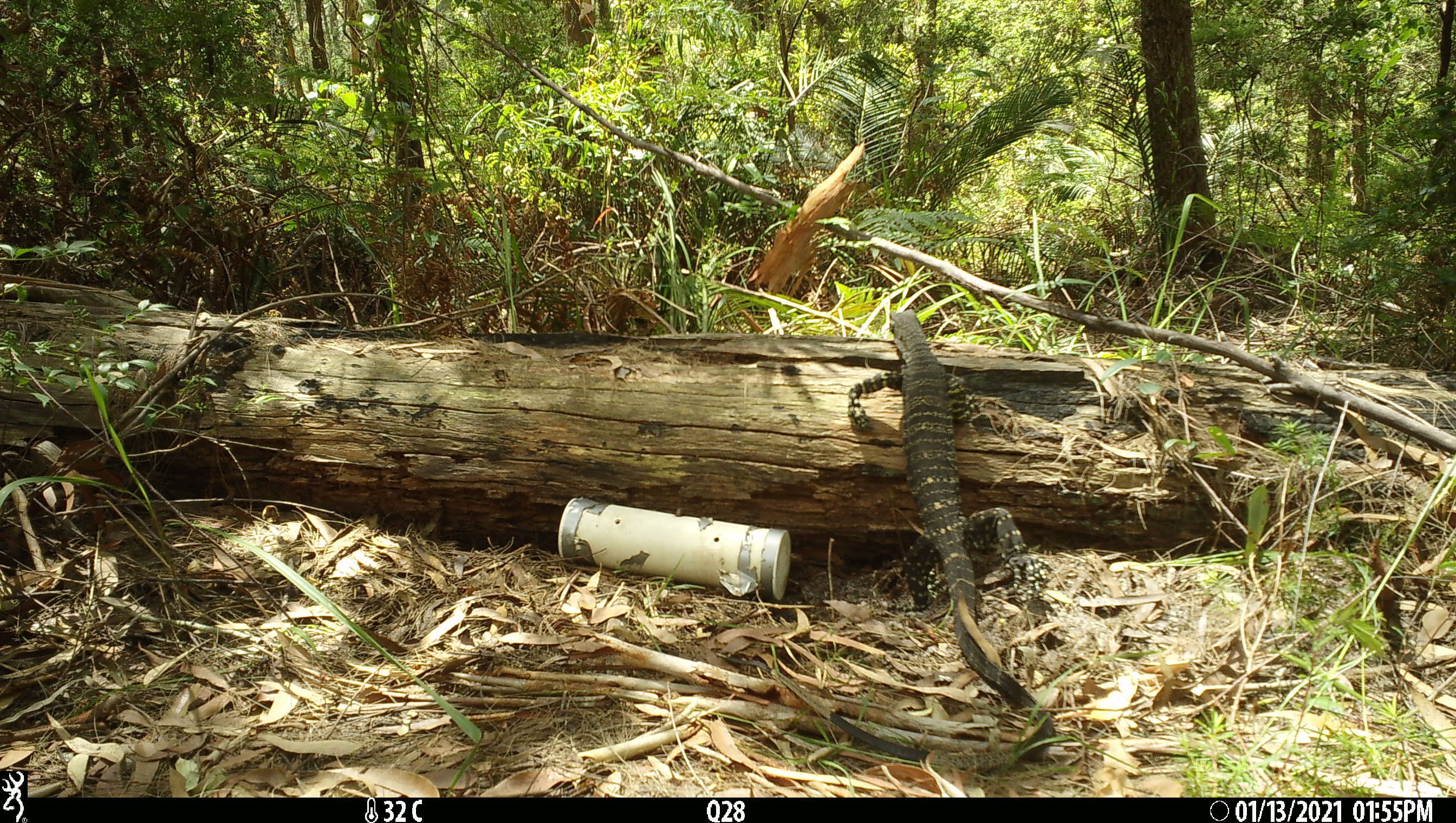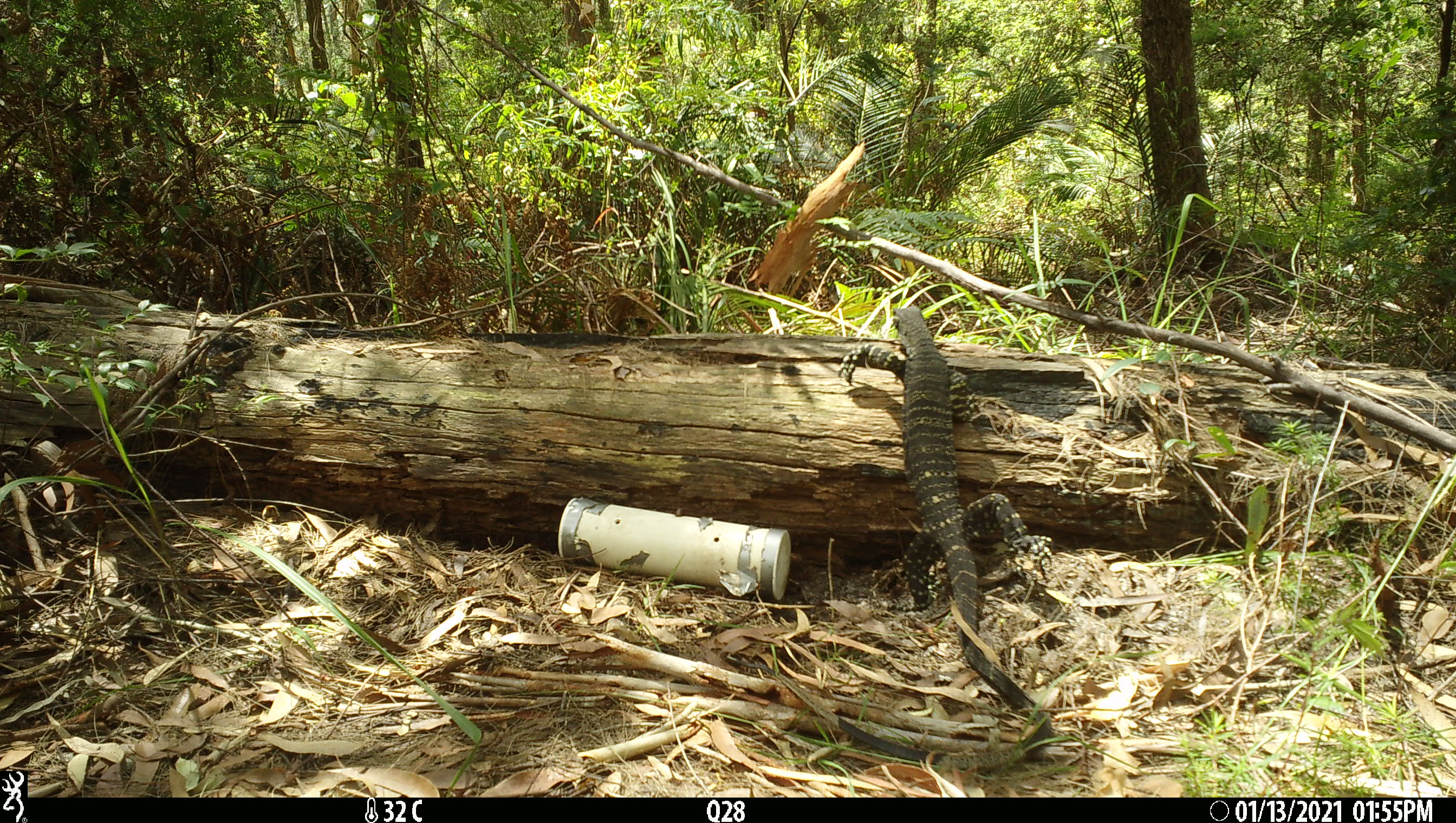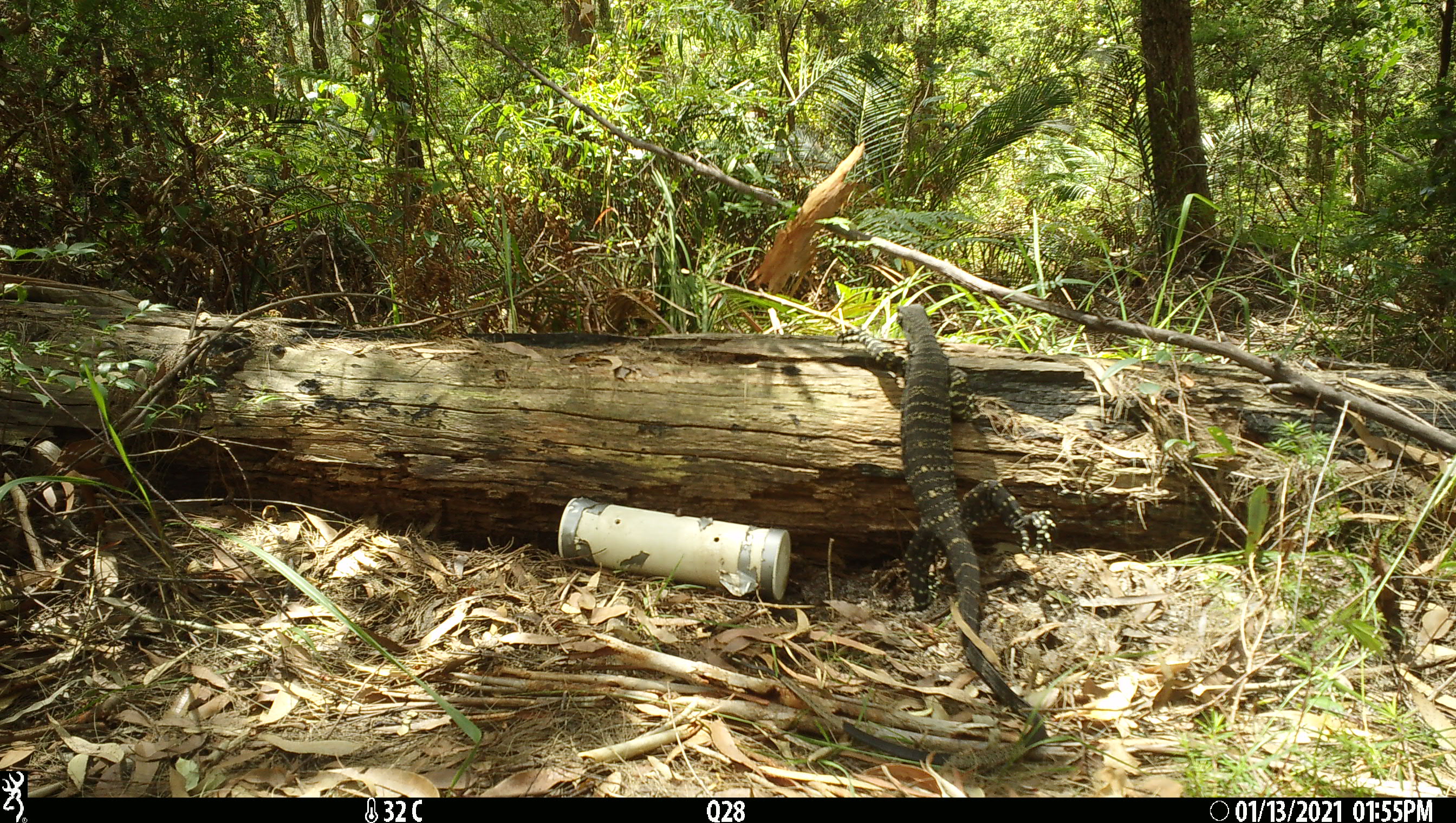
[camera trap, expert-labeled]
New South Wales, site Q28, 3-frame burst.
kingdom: Animalia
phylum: Chordata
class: Reptilia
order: Squamata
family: Varanidae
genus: Varanus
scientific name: Varanus varius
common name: lace monitor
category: goanna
Goanna (lace monitor) (Varanus varius).